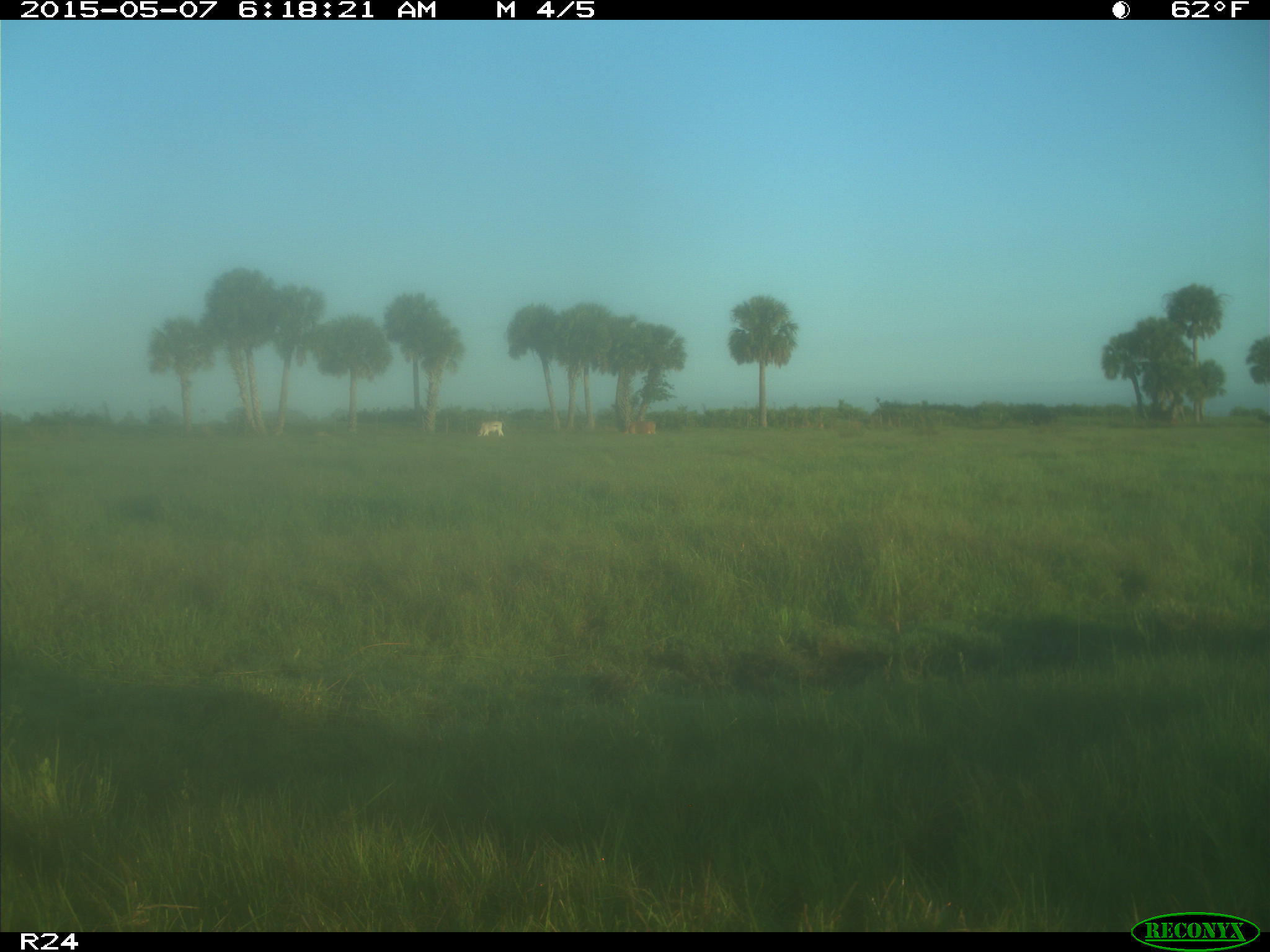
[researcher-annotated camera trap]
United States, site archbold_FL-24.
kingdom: Animalia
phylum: Chordata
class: Mammalia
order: Artiodactyla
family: Bovidae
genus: Bos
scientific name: Bos taurus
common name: domestic cow